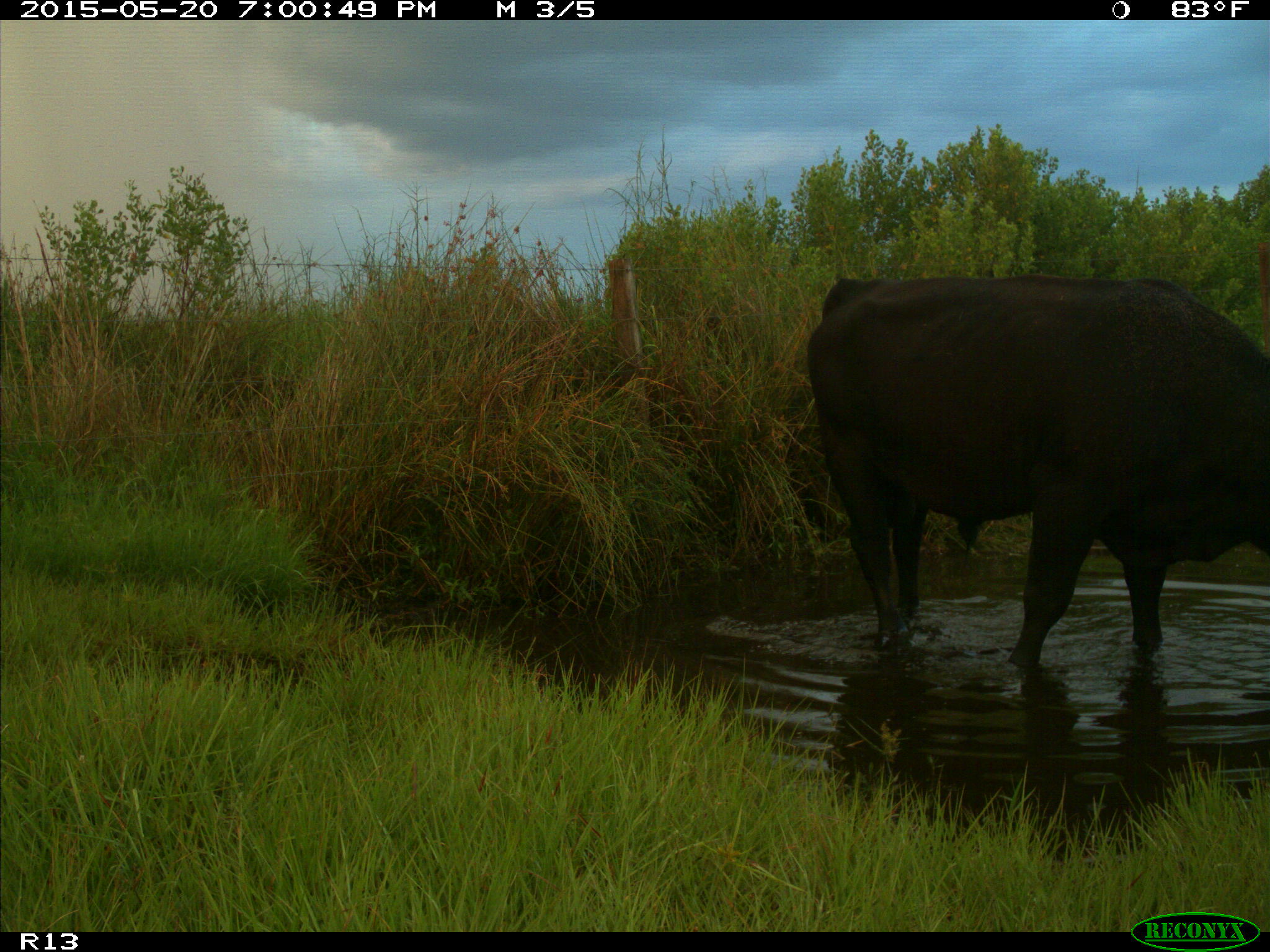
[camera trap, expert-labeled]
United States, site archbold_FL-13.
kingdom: Animalia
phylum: Chordata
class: Mammalia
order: Artiodactyla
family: Bovidae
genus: Bos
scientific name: Bos taurus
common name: domestic cow